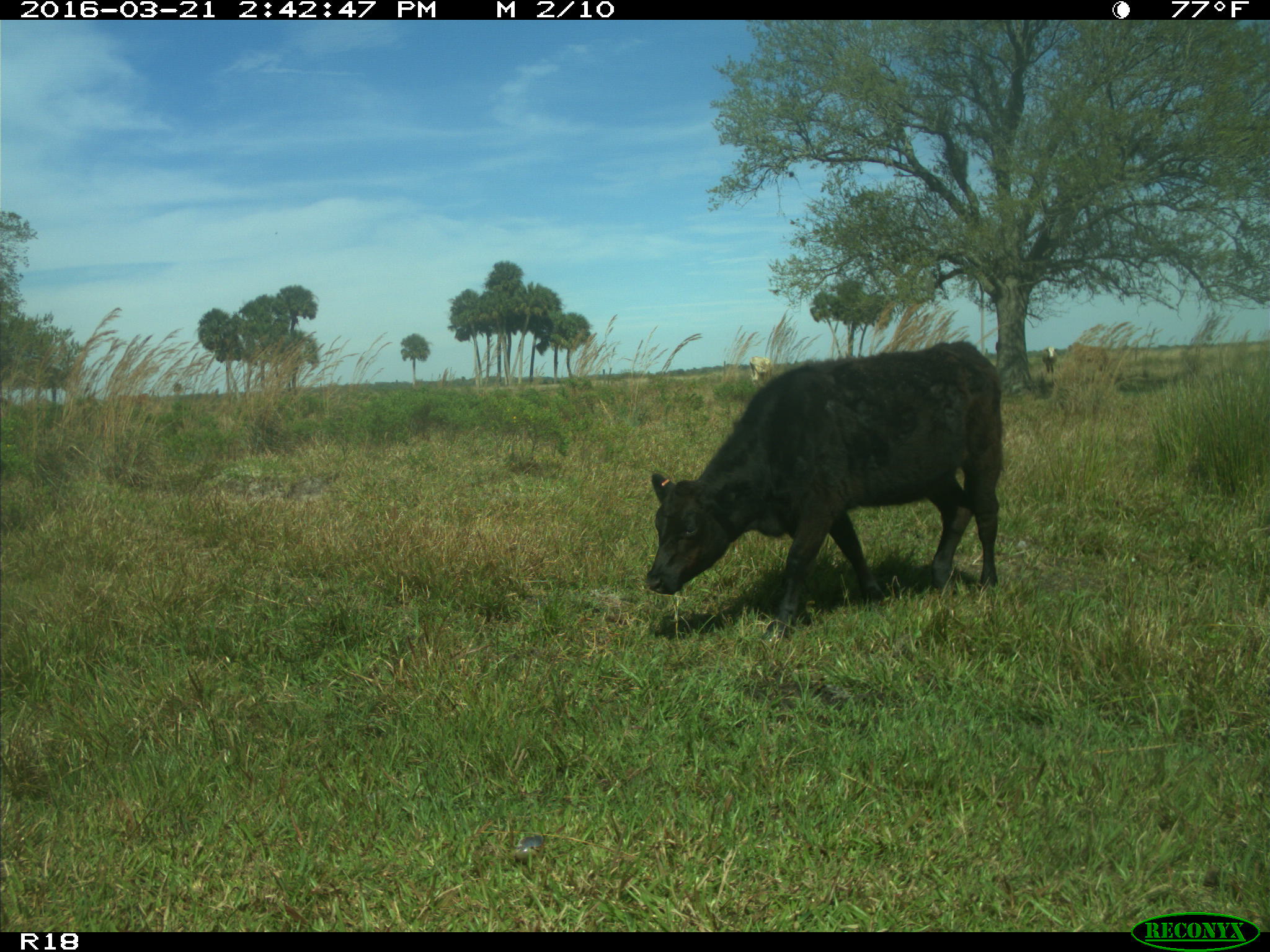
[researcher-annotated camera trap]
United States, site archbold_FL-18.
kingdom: Animalia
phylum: Chordata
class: Mammalia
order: Artiodactyla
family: Bovidae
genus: Bos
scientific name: Bos taurus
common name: domestic cow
Bos taurus (domestic cow).